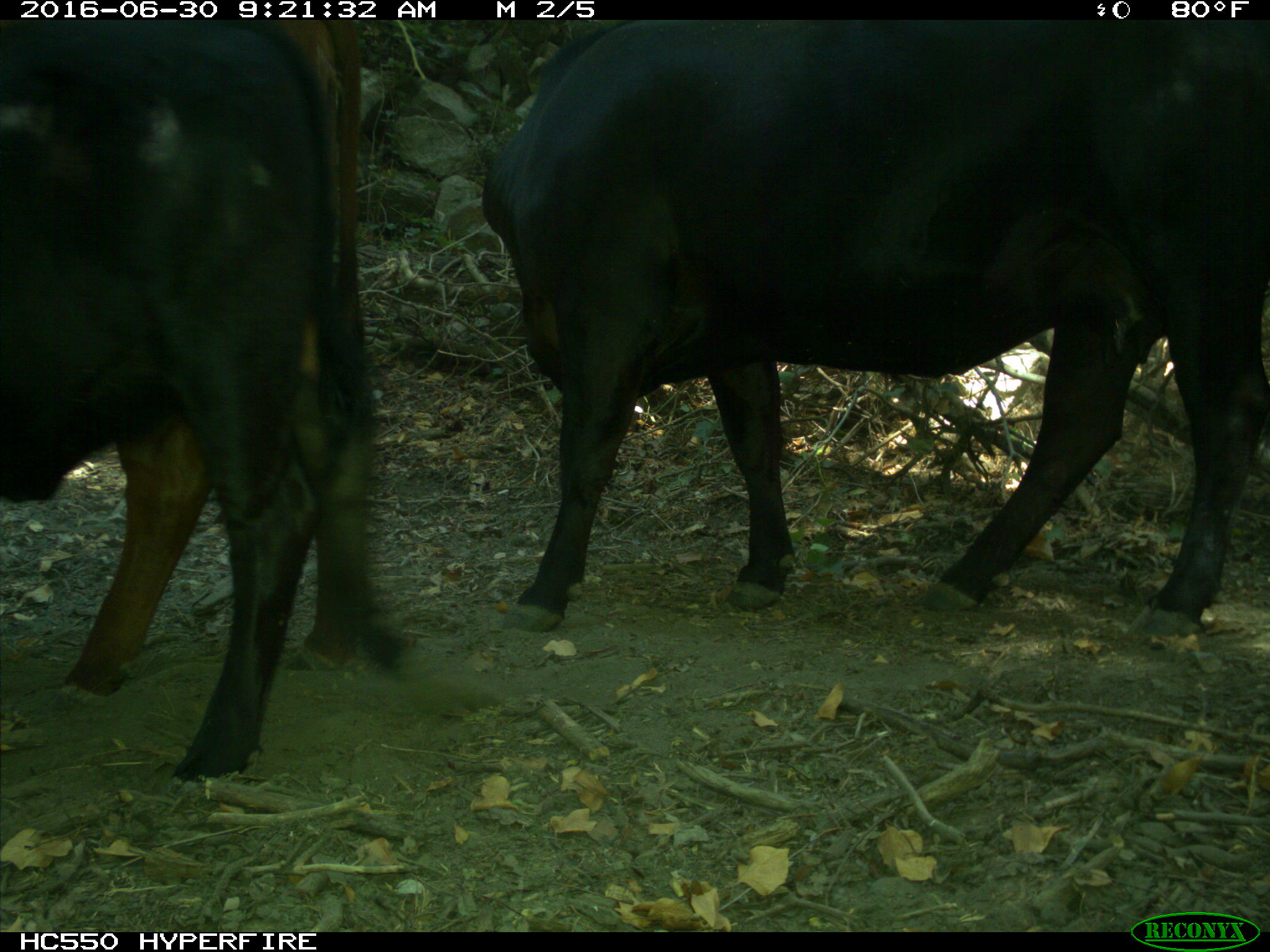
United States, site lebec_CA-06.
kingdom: Animalia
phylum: Chordata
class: Mammalia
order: Artiodactyla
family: Bovidae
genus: Bos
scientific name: Bos taurus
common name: domestic cow